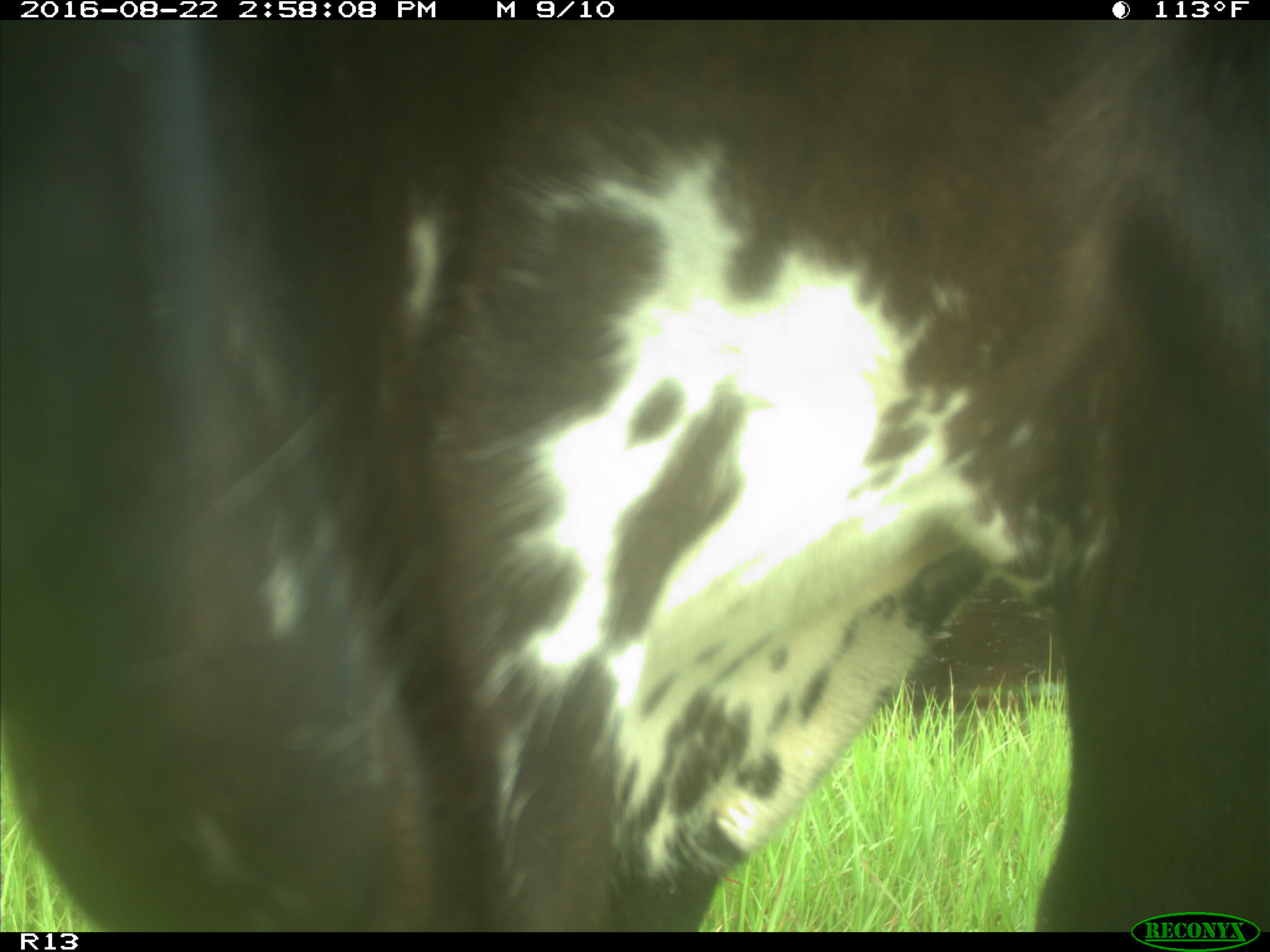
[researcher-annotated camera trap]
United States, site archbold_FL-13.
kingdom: Animalia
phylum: Chordata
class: Mammalia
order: Artiodactyla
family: Bovidae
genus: Bos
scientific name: Bos taurus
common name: domestic cow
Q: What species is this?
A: Bos taurus (domestic cow).